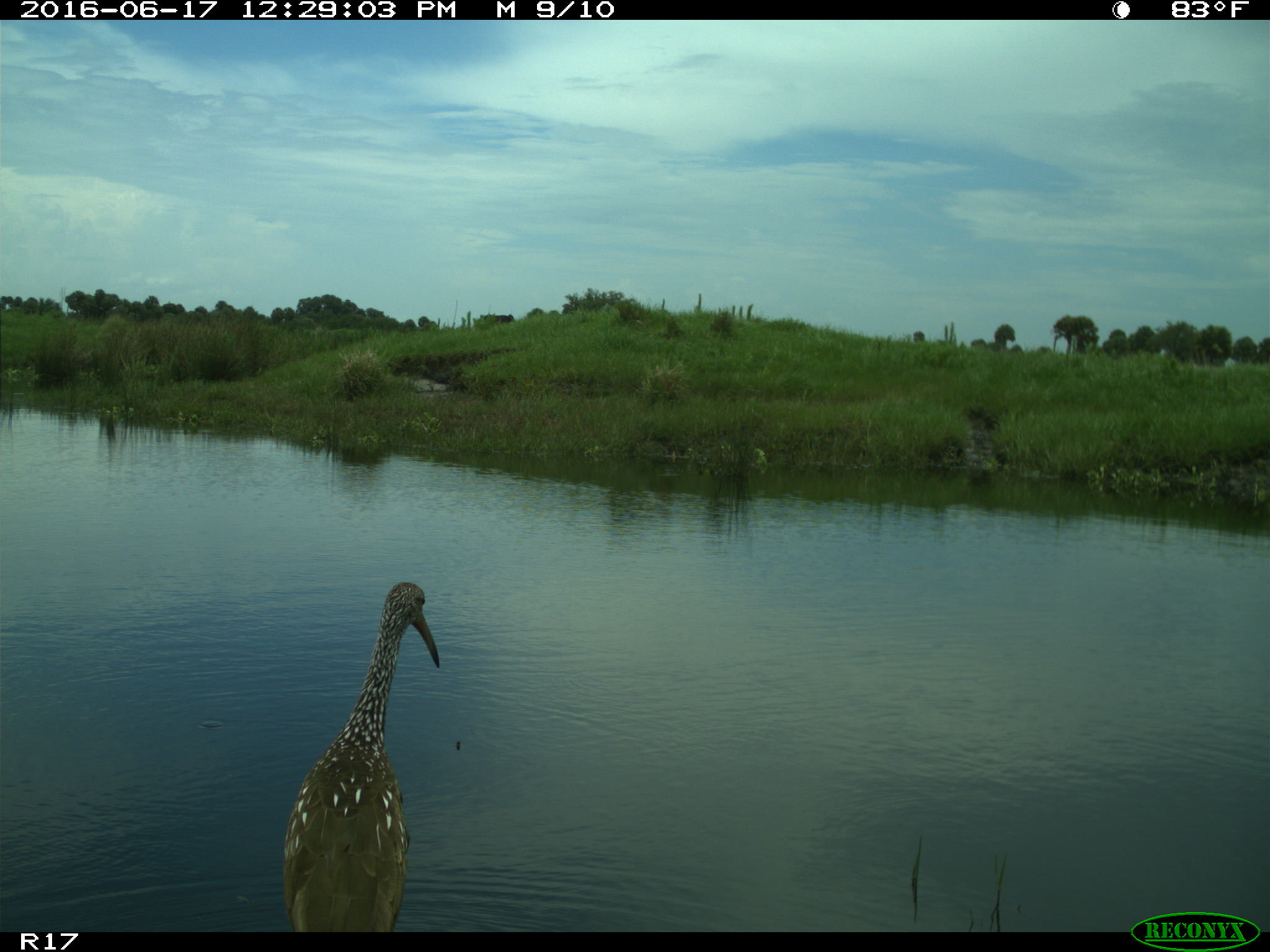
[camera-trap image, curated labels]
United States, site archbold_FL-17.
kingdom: Animalia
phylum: Chordata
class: Aves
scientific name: Aves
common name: birds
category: unidentified bird